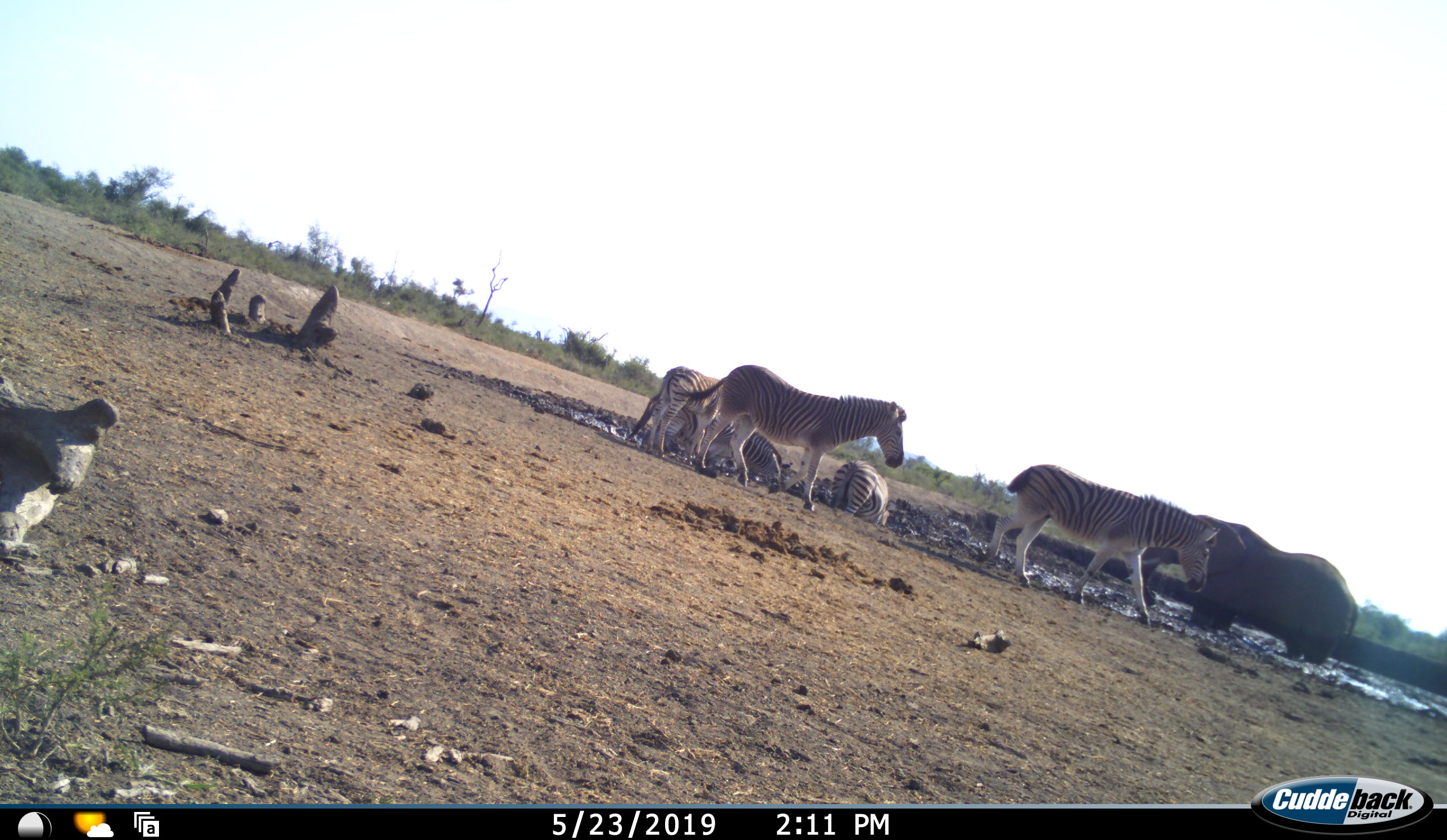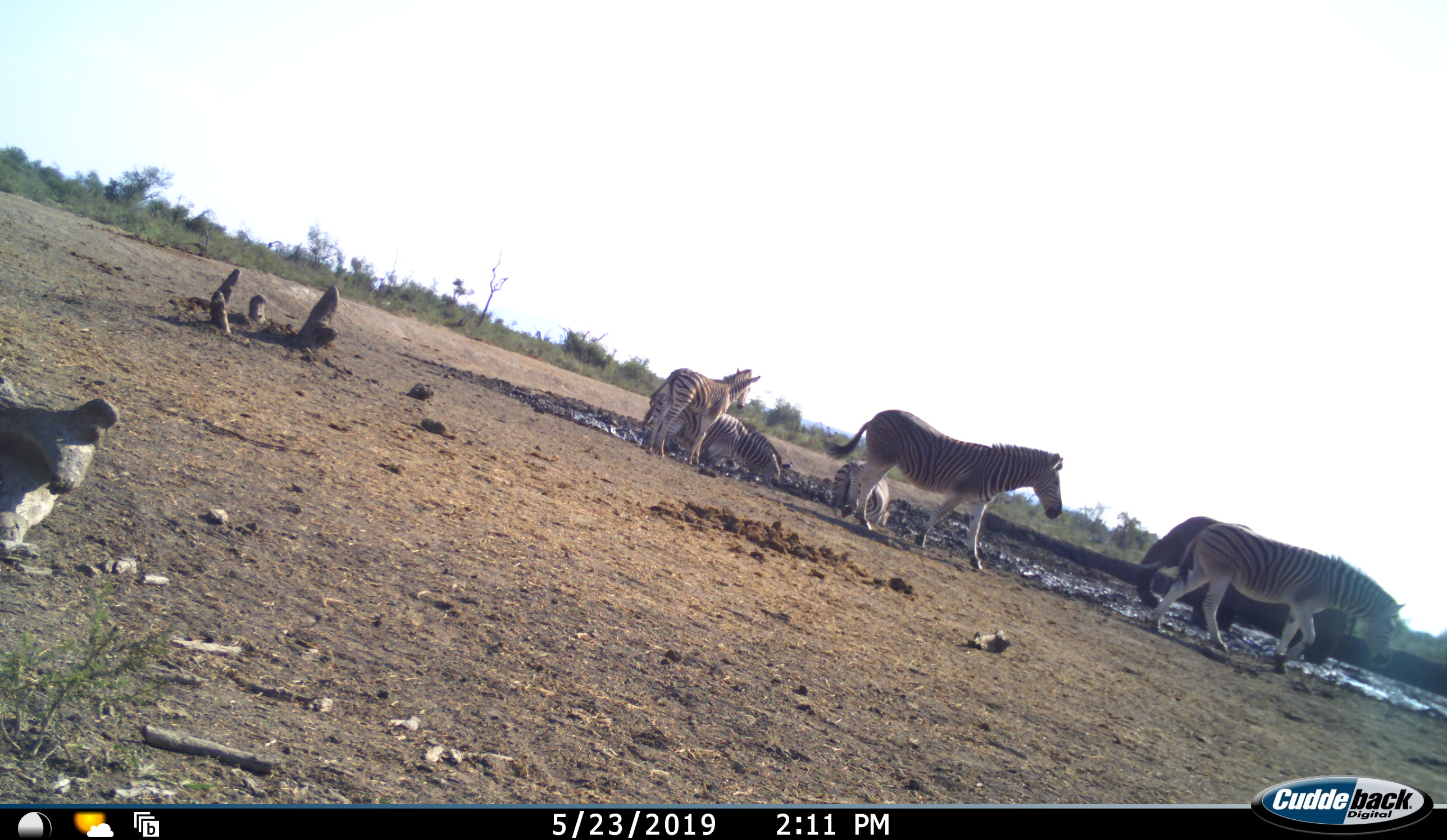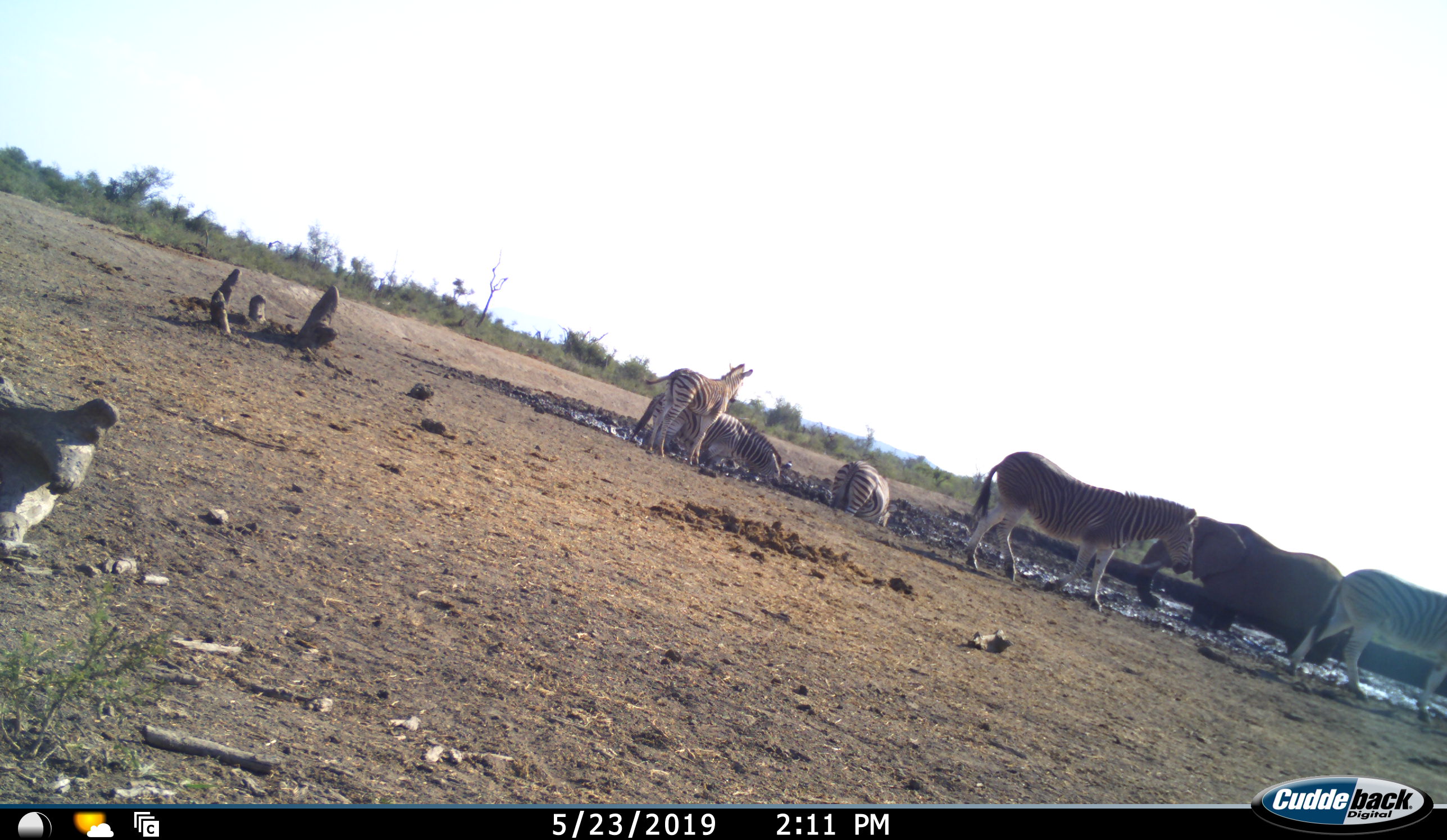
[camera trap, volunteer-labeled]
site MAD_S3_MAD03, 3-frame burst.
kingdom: Animalia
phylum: Chordata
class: Mammalia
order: Proboscidea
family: Elephantidae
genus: Loxodonta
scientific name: Loxodonta africana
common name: african bush elephant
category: elephant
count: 1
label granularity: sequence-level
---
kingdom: Animalia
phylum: Chordata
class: Mammalia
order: Perissodactyla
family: Equidae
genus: Equus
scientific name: Equus quagga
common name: plains zebra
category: zebraplains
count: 5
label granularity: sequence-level